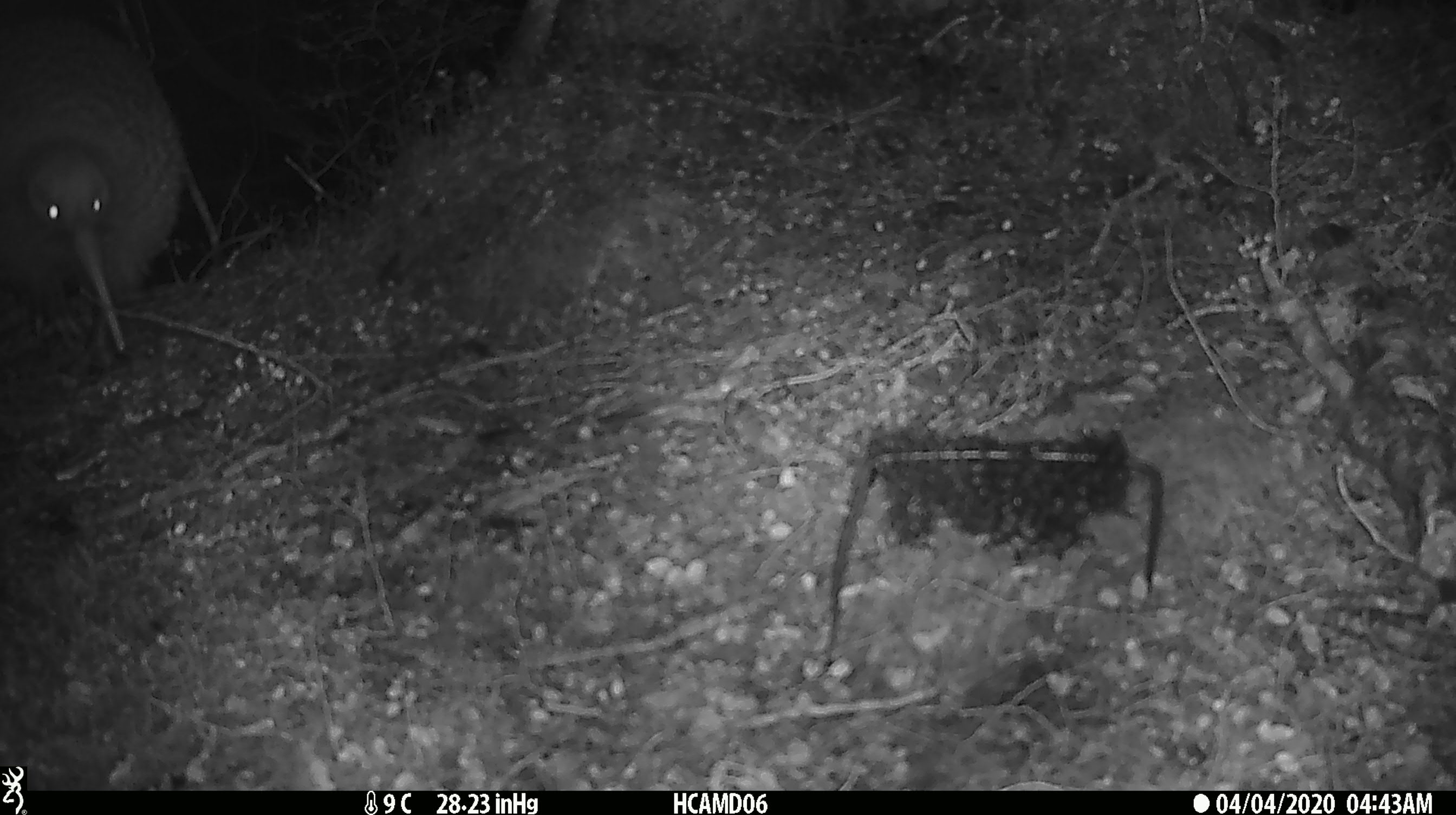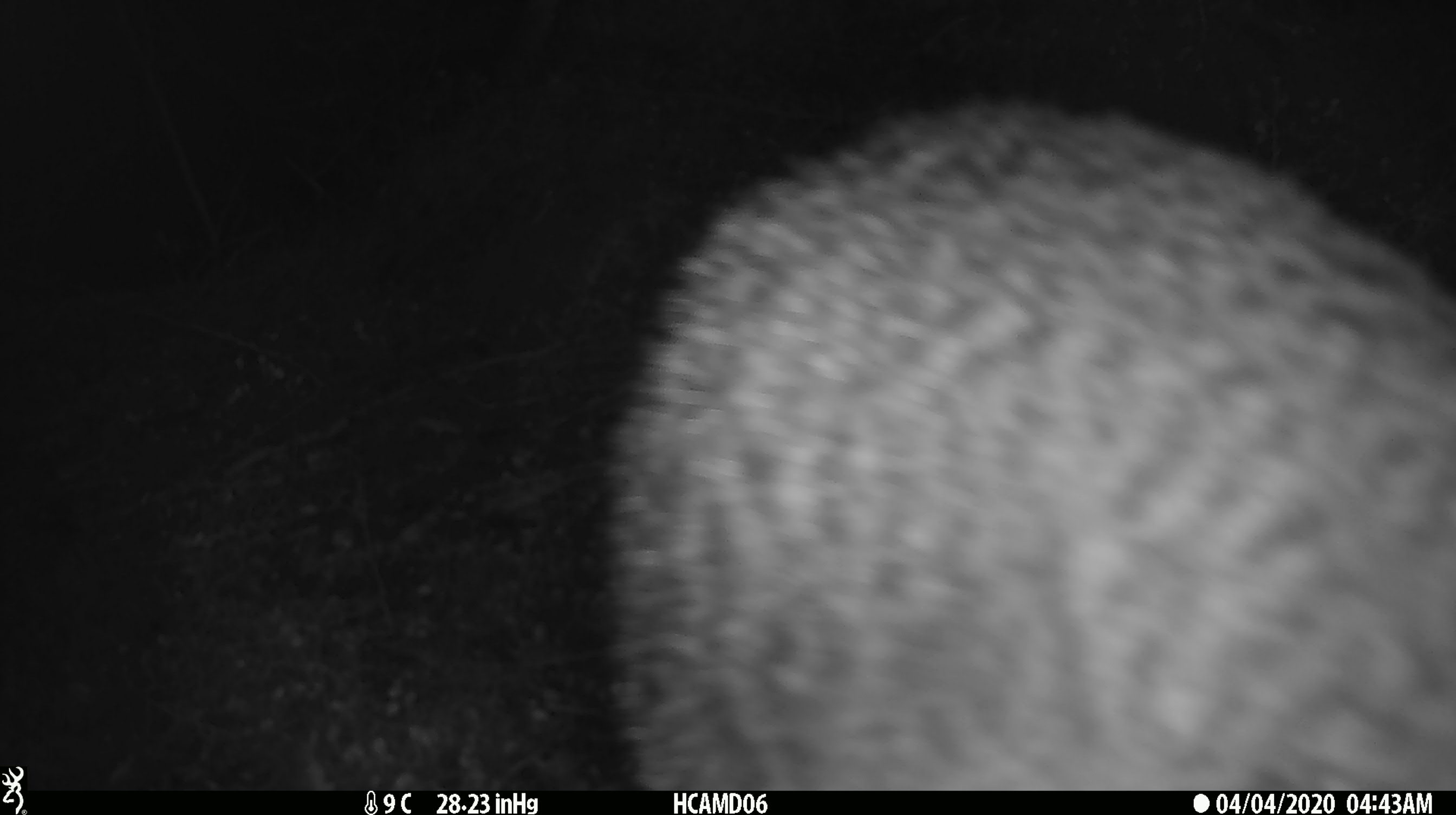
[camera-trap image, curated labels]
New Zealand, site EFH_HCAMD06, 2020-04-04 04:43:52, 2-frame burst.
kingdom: Animalia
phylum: Chordata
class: Aves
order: Apterygiformes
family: Apterygidae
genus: Apteryx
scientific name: Apteryx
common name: kiwi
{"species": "kiwi (Apteryx)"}